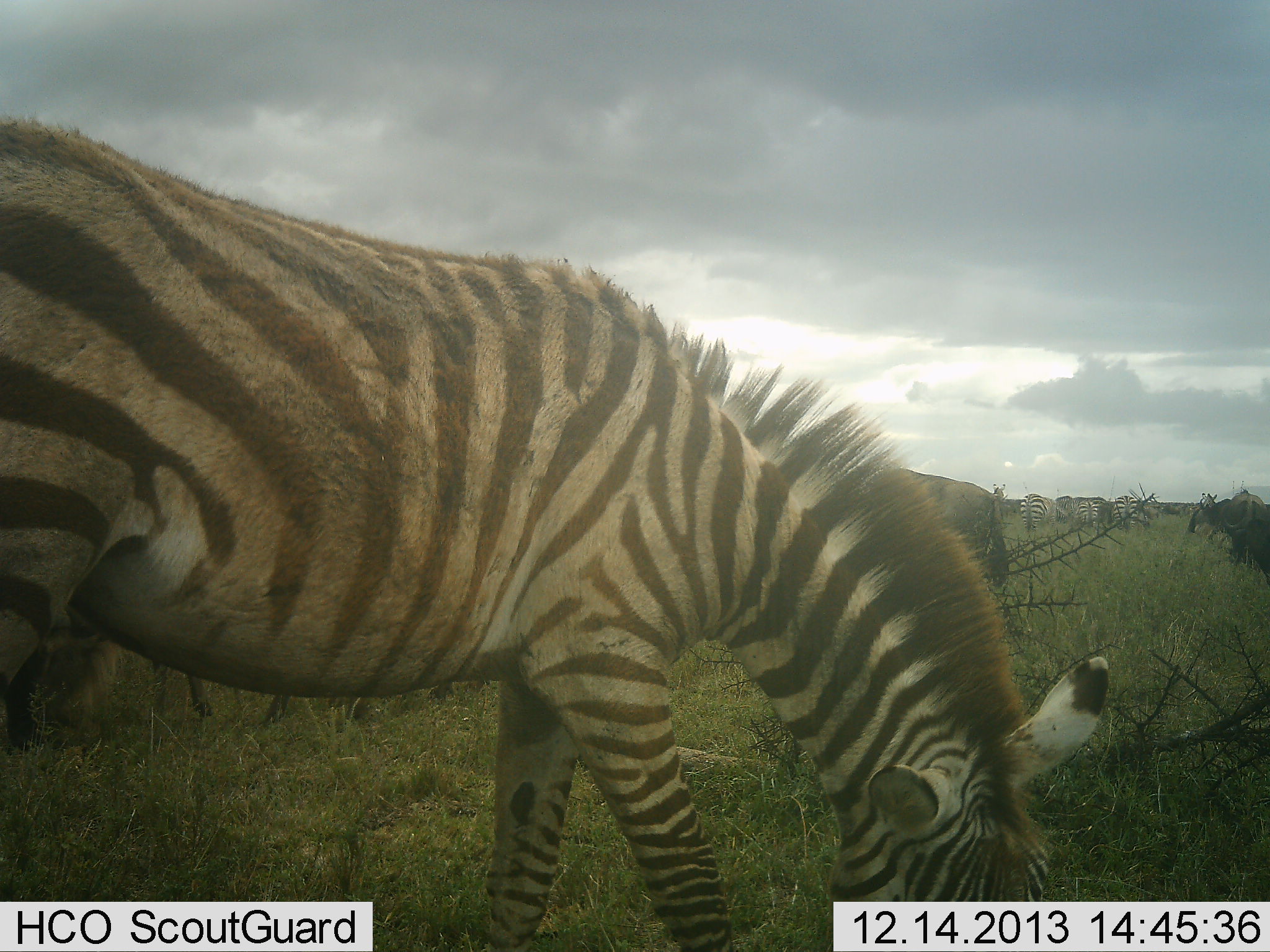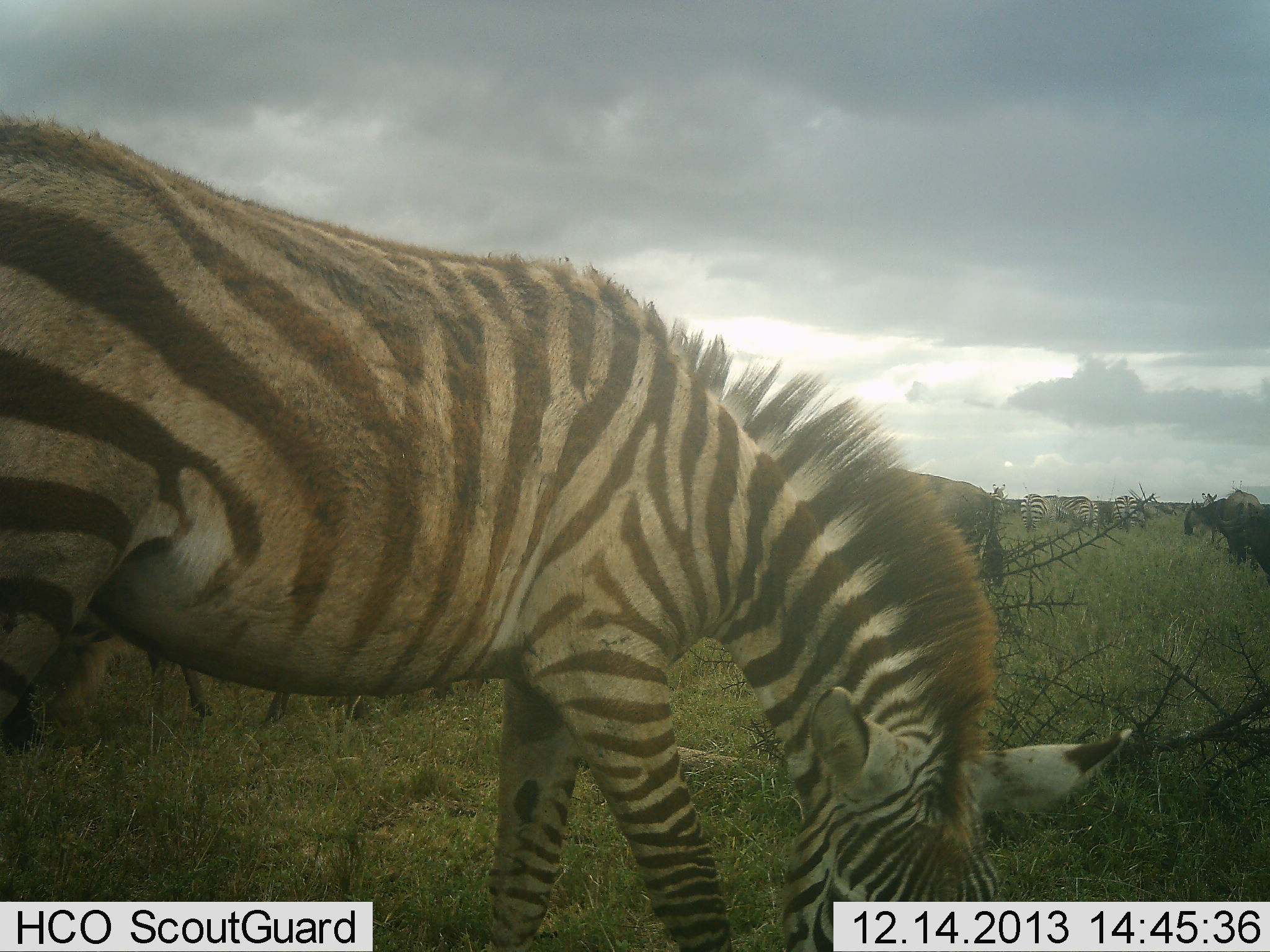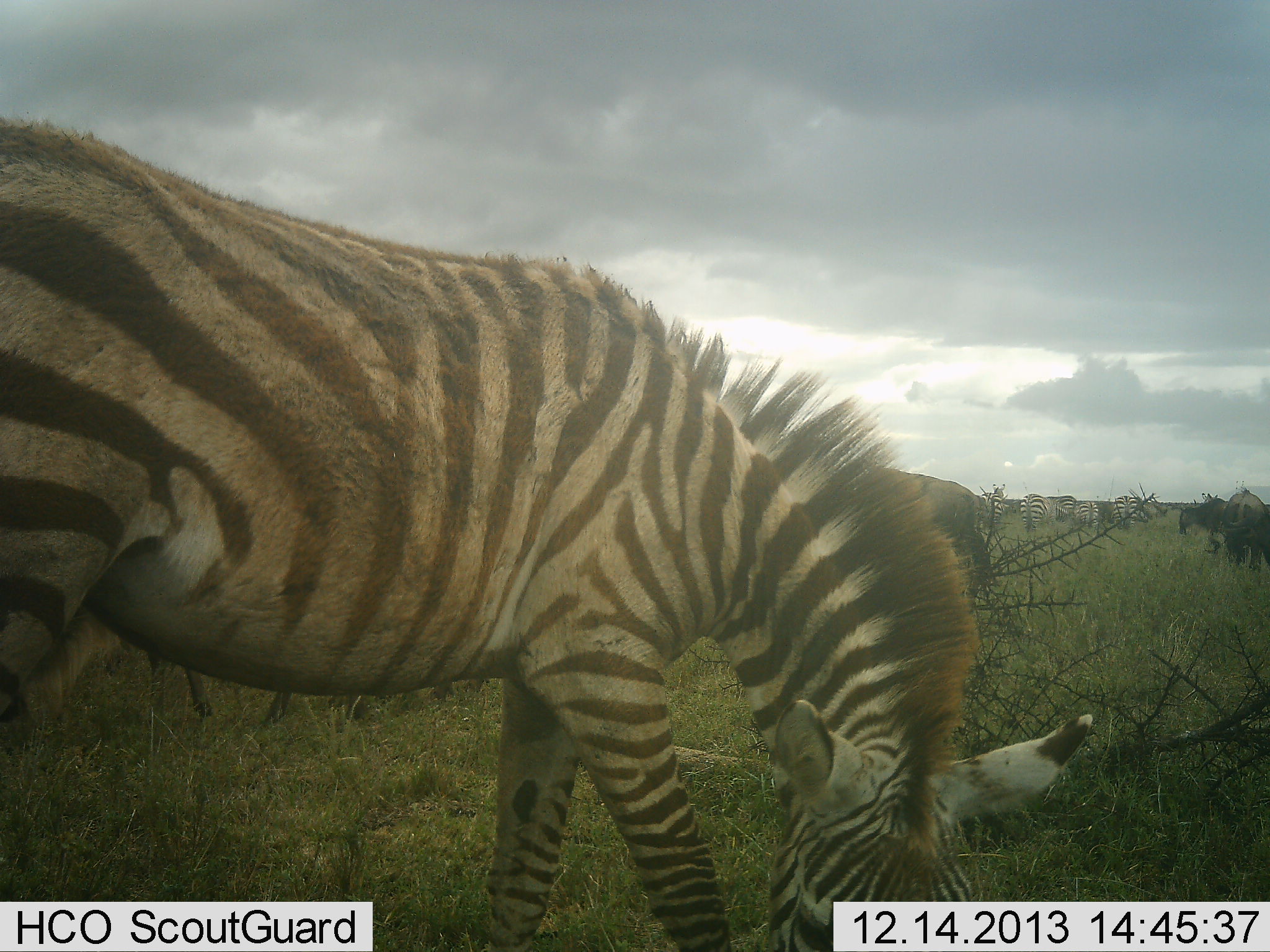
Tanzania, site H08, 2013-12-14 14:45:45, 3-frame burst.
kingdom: Animalia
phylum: Chordata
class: Mammalia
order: Artiodactyla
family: Bovidae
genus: Connochaetes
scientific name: Connochaetes taurinus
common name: blue wildebeest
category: wildebeest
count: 4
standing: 70%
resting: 0%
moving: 30%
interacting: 0%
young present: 0%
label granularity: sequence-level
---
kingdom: Animalia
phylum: Chordata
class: Mammalia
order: Perissodactyla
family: Equidae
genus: Equus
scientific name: Equus quagga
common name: plains zebra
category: zebra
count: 5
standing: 40%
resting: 0%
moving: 7%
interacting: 0%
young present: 0%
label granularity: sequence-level